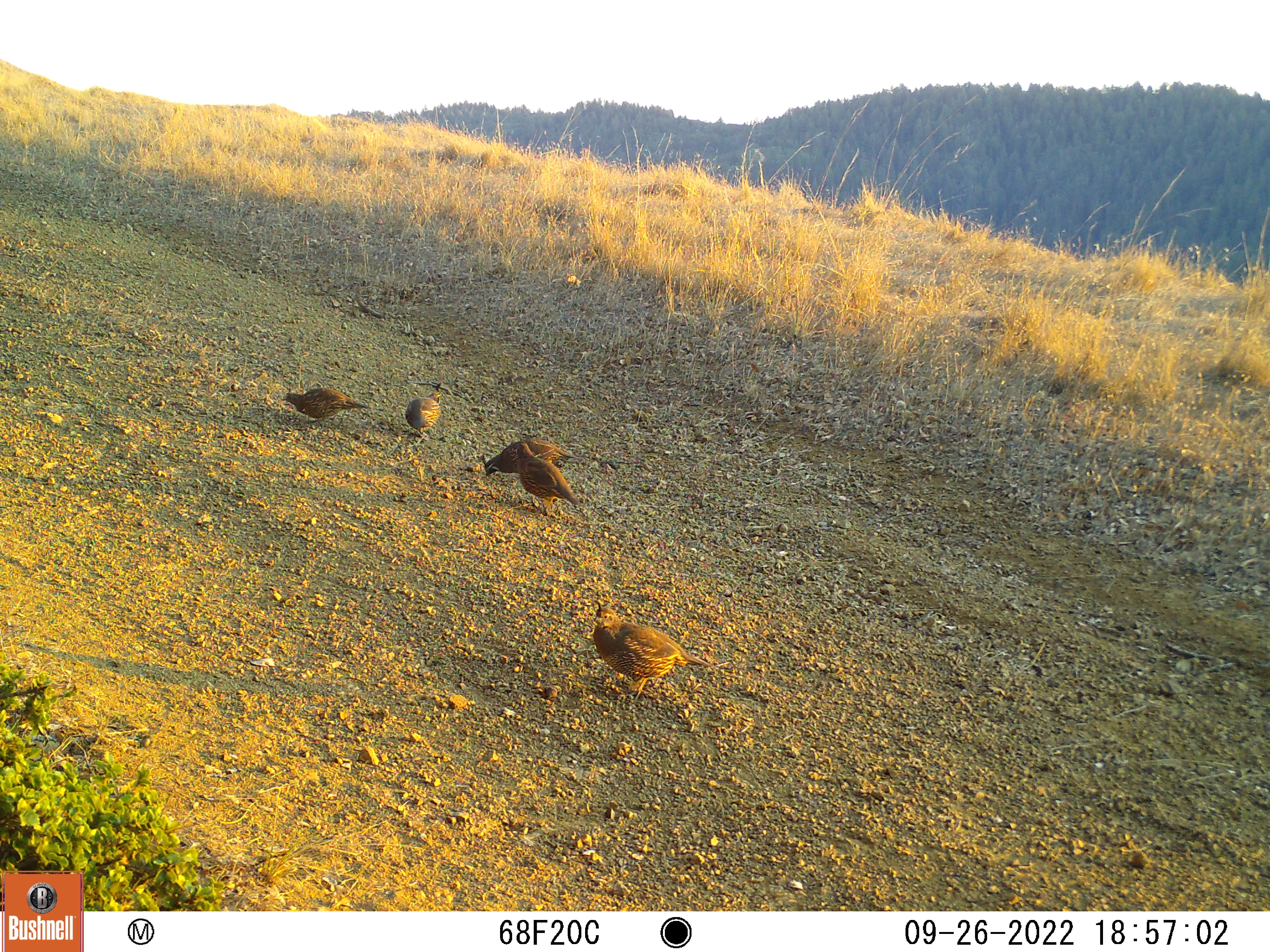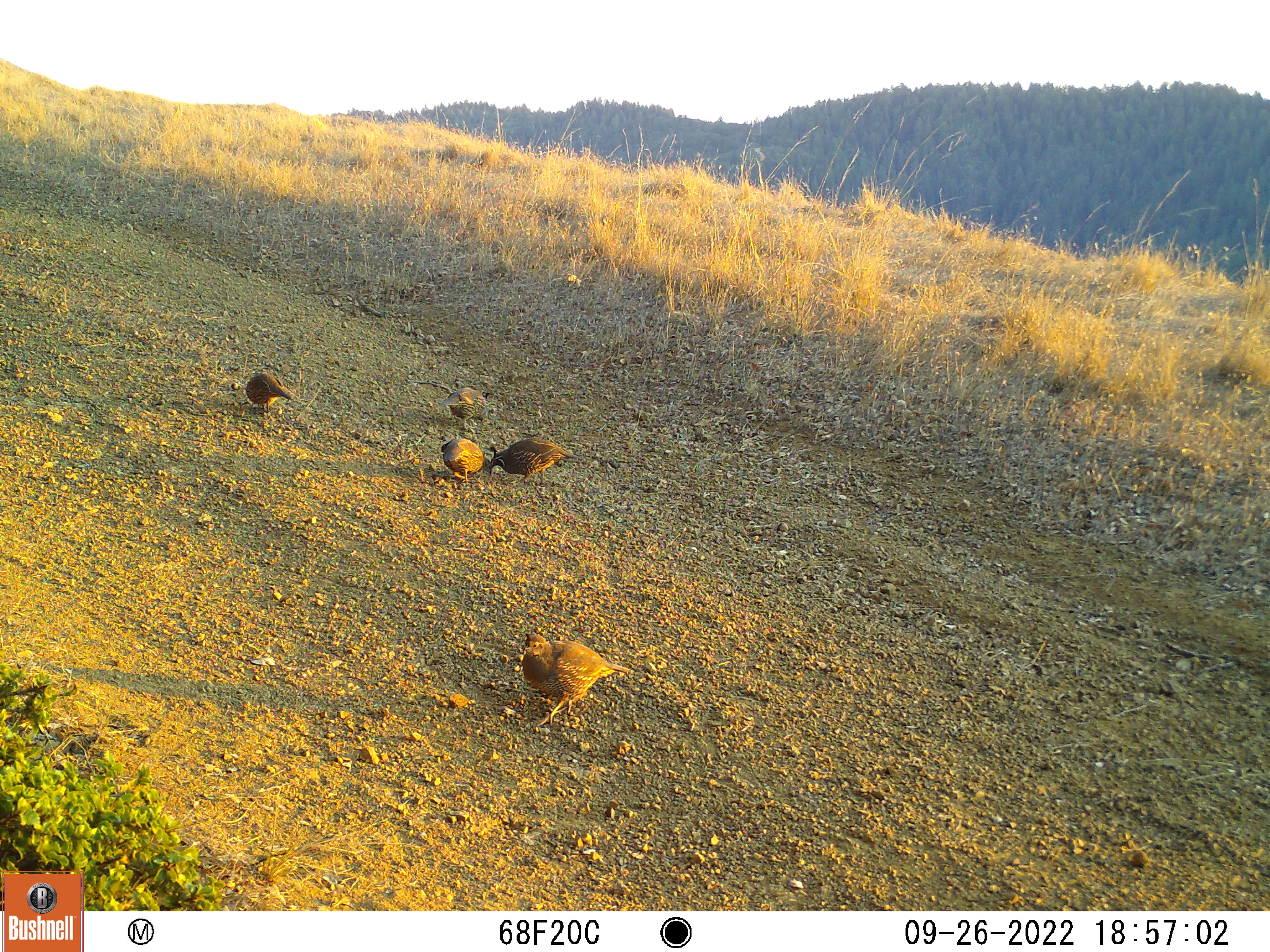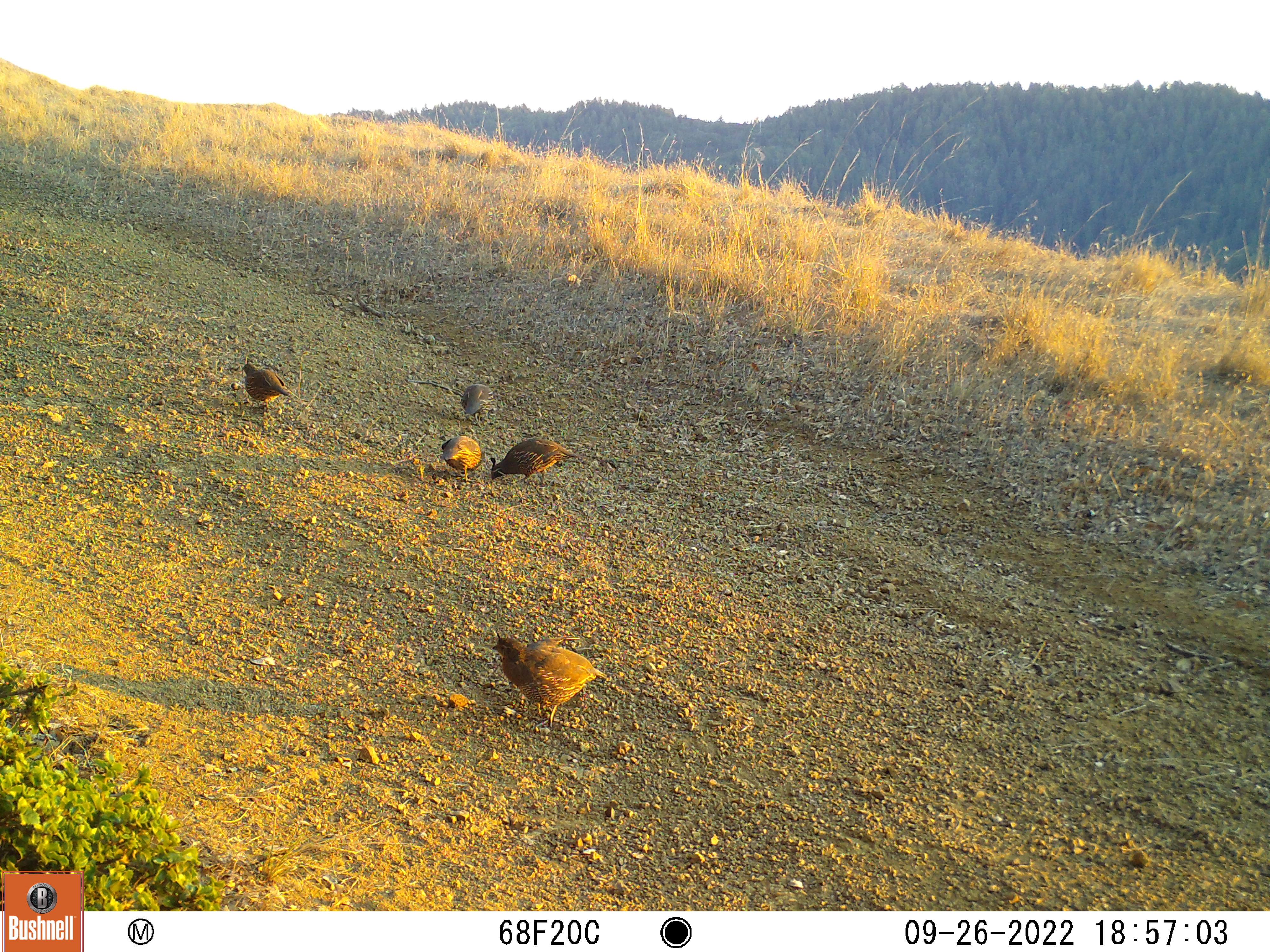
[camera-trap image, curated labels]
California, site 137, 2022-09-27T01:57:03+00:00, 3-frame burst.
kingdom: Animalia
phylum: Chordata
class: Aves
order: Galliformes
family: Odontophoridae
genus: Callipepla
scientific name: Callipepla californica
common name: california quail